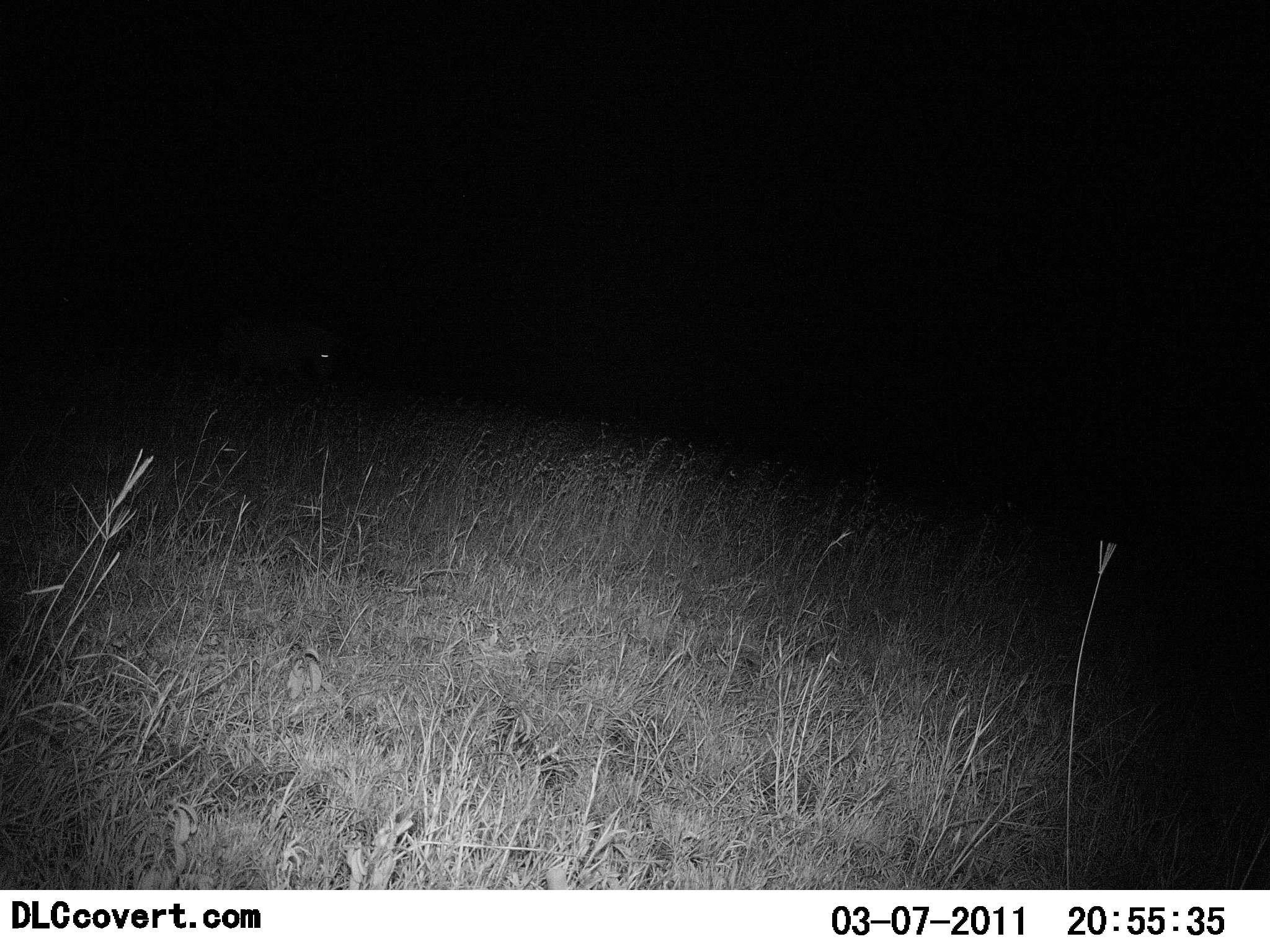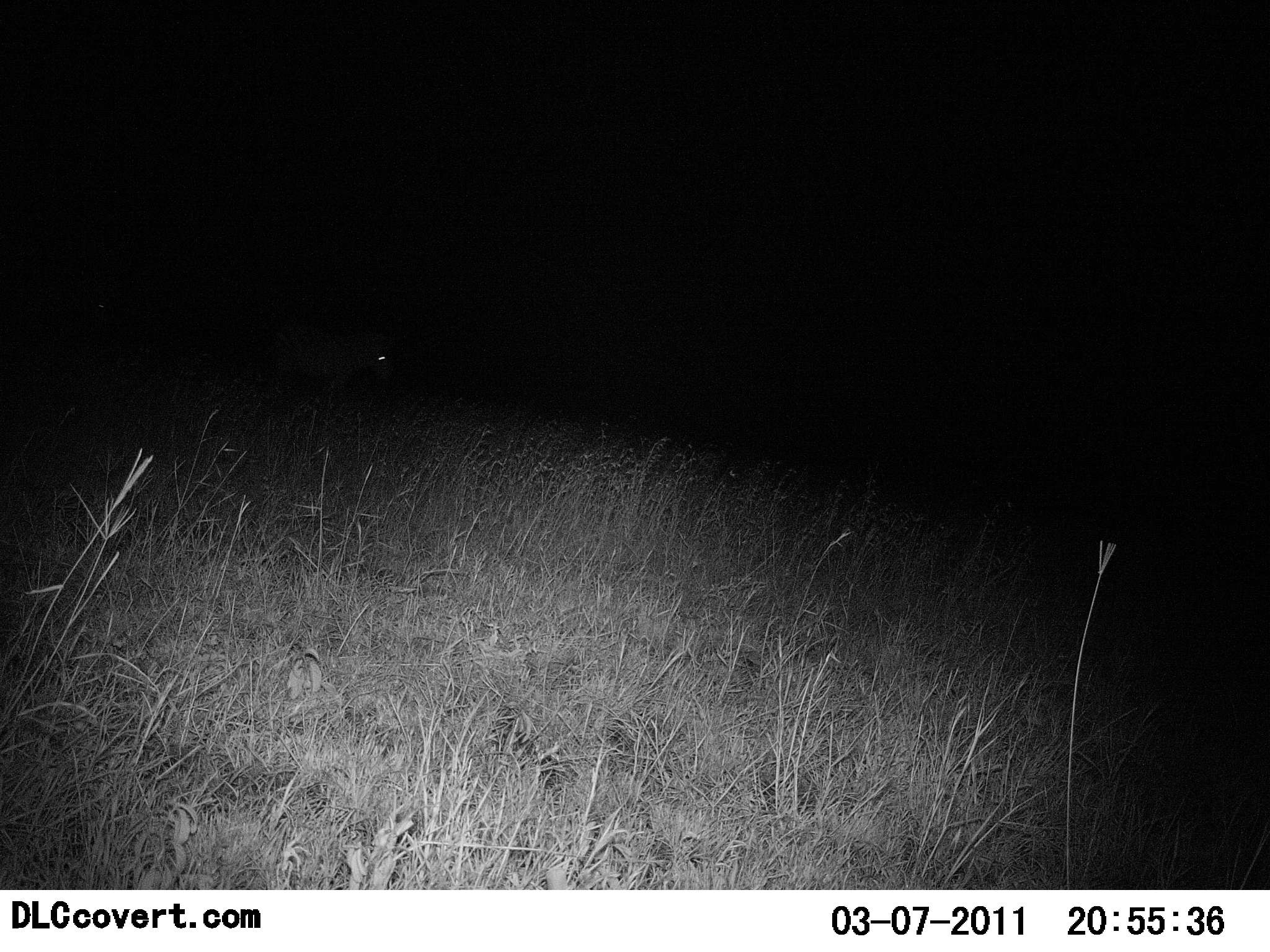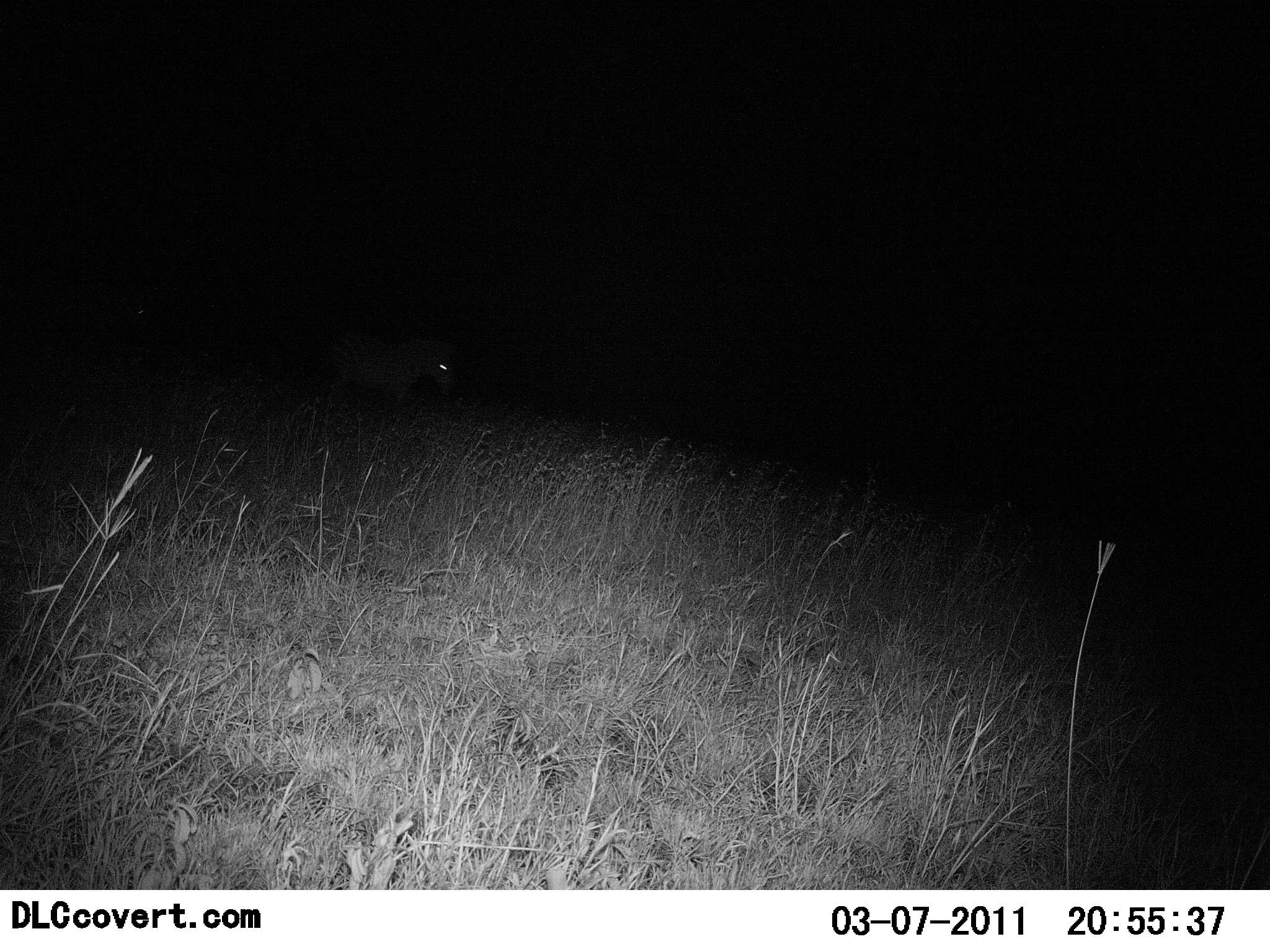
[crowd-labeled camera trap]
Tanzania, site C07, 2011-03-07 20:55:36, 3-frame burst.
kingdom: Animalia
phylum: Chordata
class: Mammalia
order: Perissodactyla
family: Equidae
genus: Equus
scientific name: Equus quagga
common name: plains zebra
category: zebra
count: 1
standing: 0%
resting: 0%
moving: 100%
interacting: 0%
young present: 0%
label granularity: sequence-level